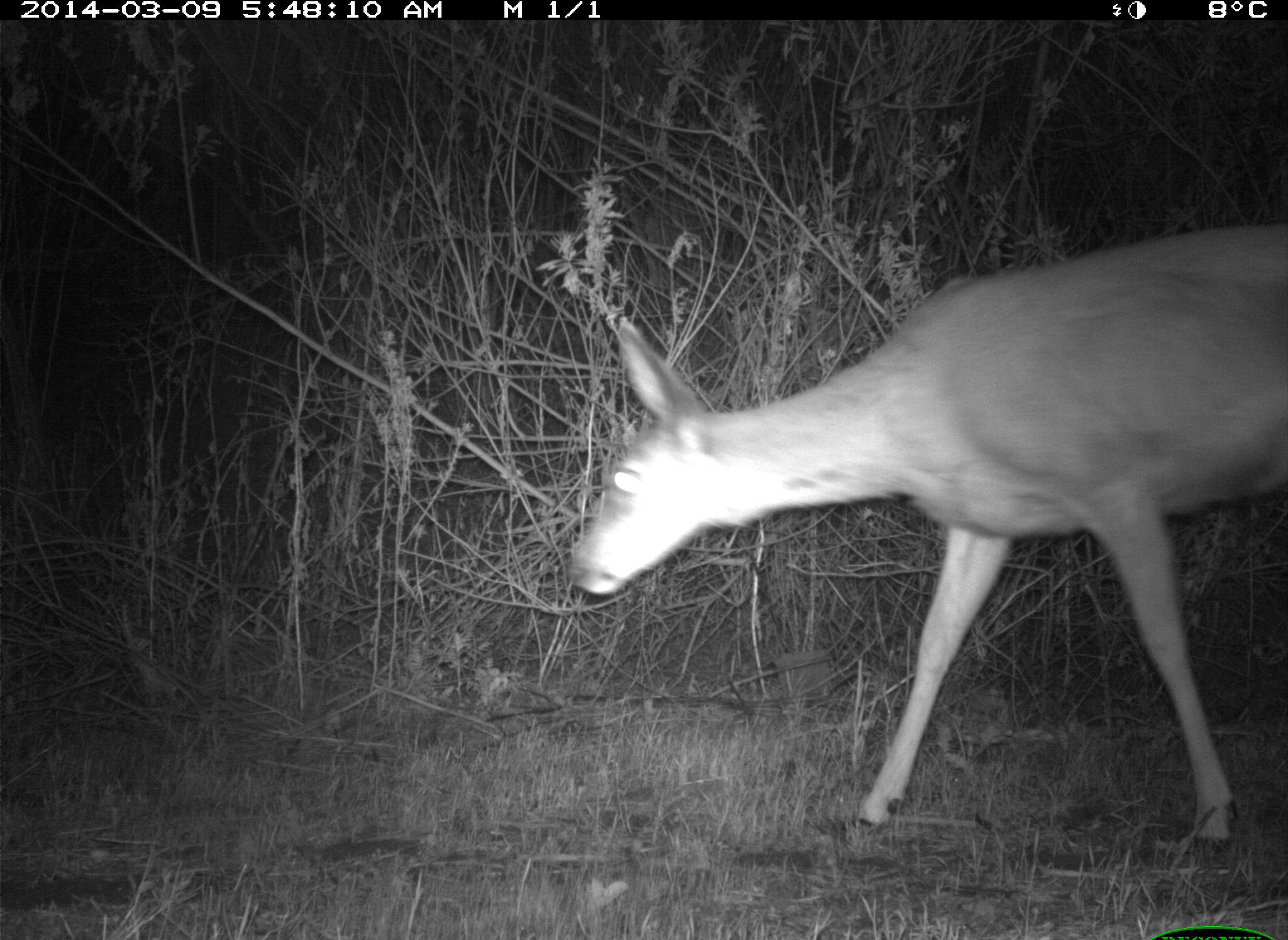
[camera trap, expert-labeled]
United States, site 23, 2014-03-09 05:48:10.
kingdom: Animalia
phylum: Chordata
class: Mammalia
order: Artiodactyla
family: Cervidae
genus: Odocoileus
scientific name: Odocoileus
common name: deer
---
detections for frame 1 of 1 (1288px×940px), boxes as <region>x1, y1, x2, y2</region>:
deer: <region>567, 225, 1288, 856</region>